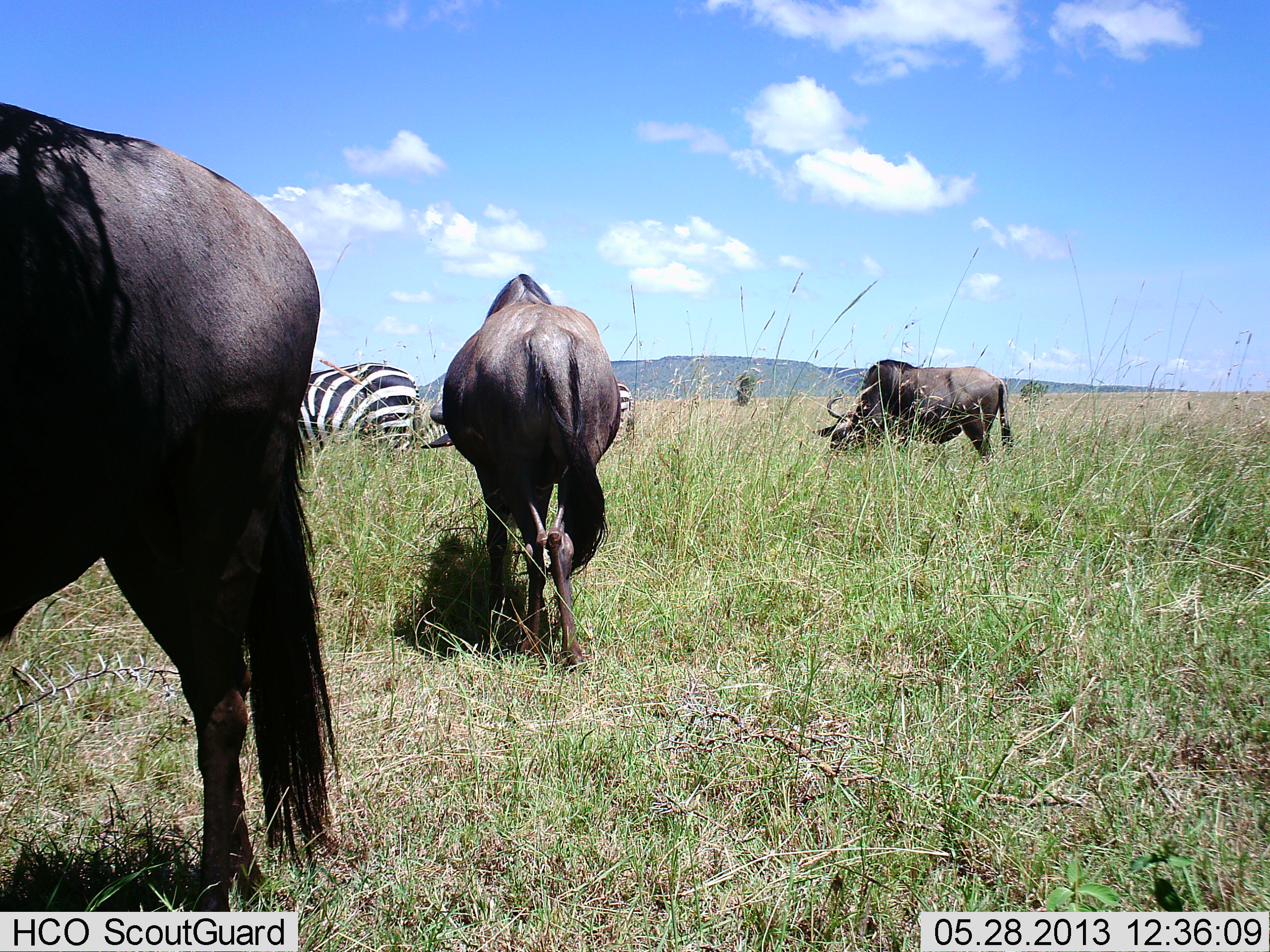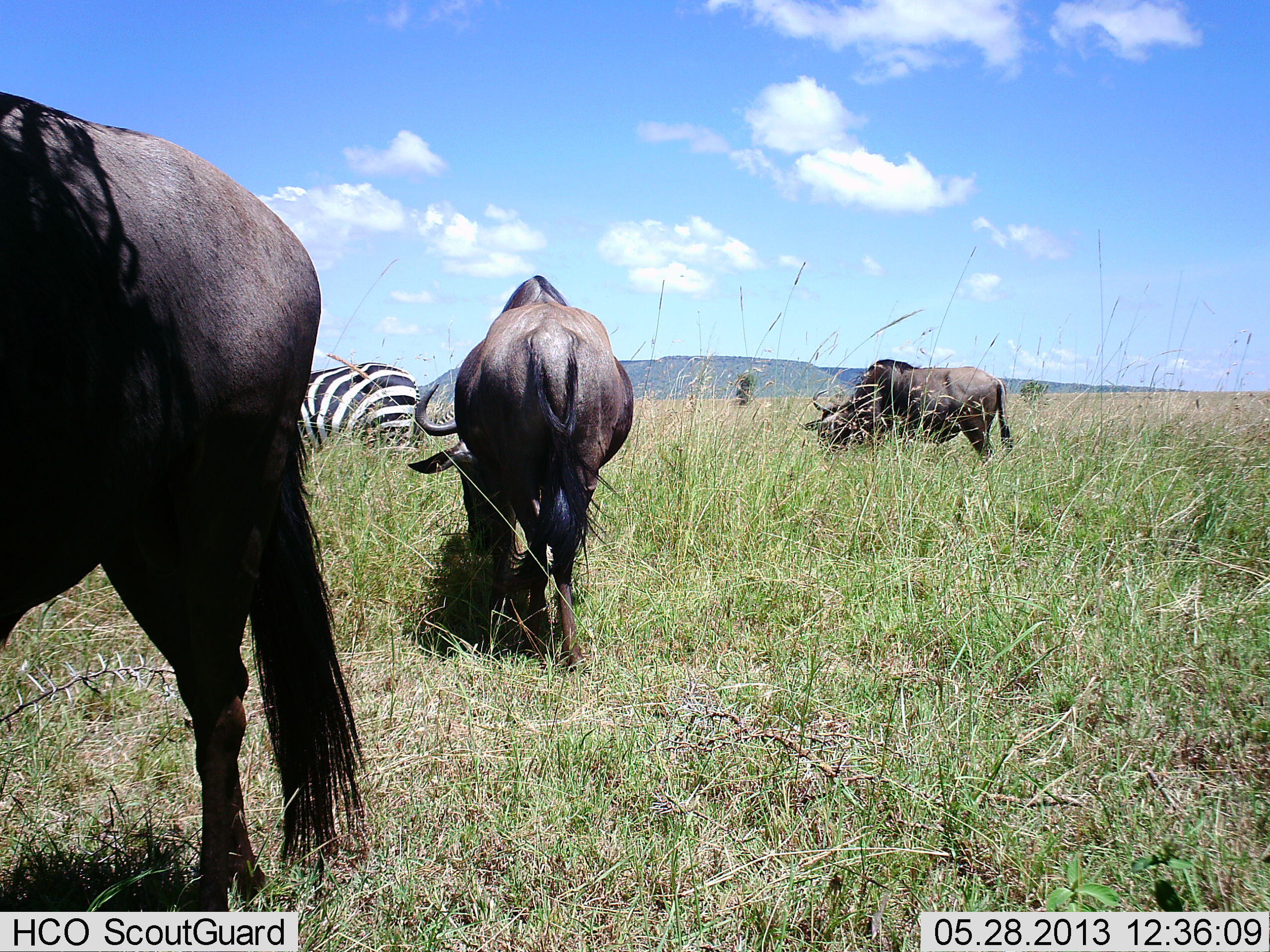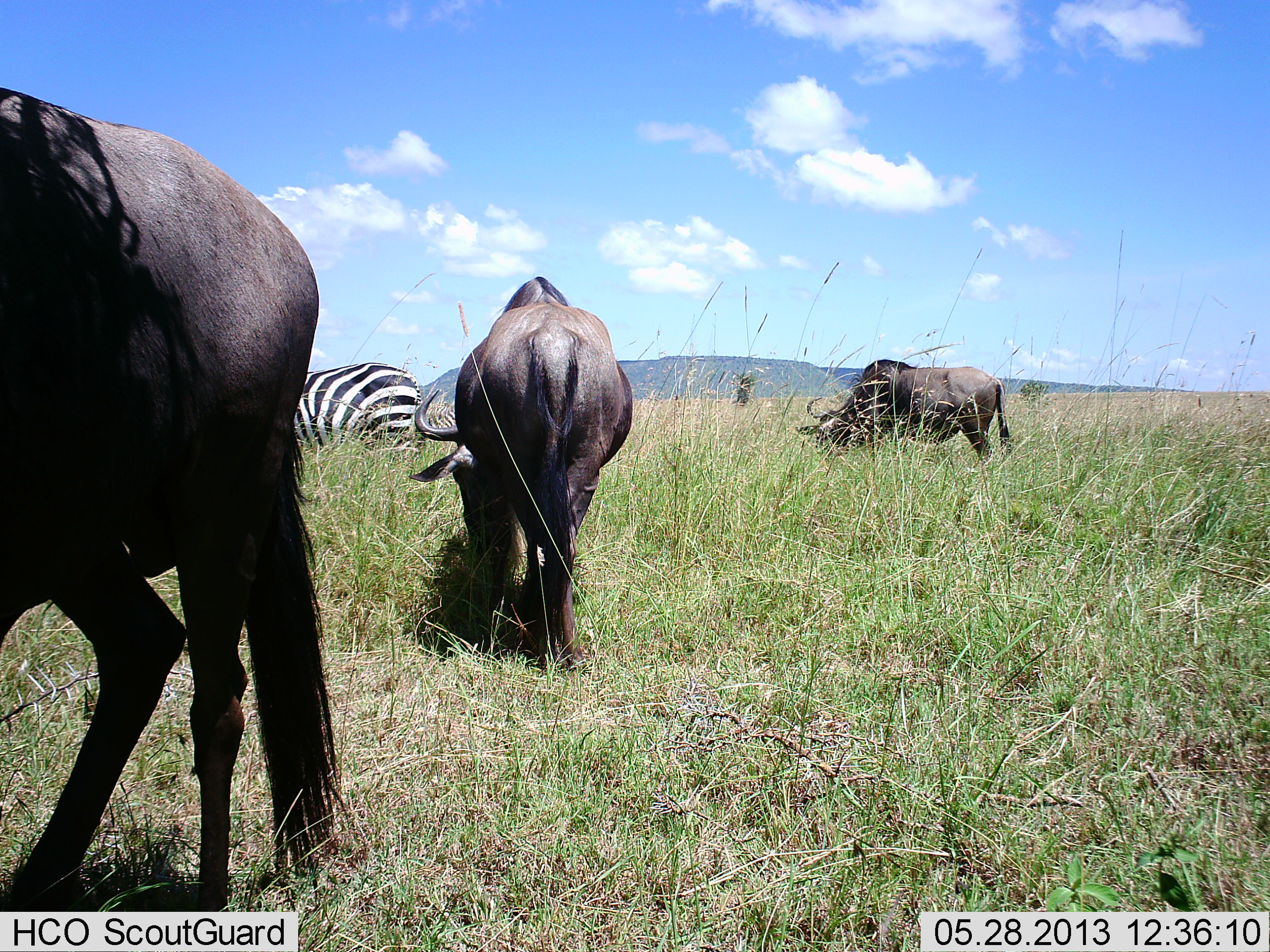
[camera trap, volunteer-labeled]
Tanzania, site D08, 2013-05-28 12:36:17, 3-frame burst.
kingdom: Animalia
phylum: Chordata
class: Mammalia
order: Artiodactyla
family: Bovidae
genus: Connochaetes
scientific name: Connochaetes taurinus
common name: blue wildebeest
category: wildebeest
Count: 3.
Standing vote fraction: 6%.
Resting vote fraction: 6%.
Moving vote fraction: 0%.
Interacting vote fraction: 0%.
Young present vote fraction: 0%.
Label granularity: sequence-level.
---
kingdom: Animalia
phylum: Chordata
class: Mammalia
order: Perissodactyla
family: Equidae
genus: Equus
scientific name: Equus quagga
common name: plains zebra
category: zebra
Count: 1.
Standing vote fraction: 38%.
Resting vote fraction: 5%.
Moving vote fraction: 0%.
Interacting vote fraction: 0%.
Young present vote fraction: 0%.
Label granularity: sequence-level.